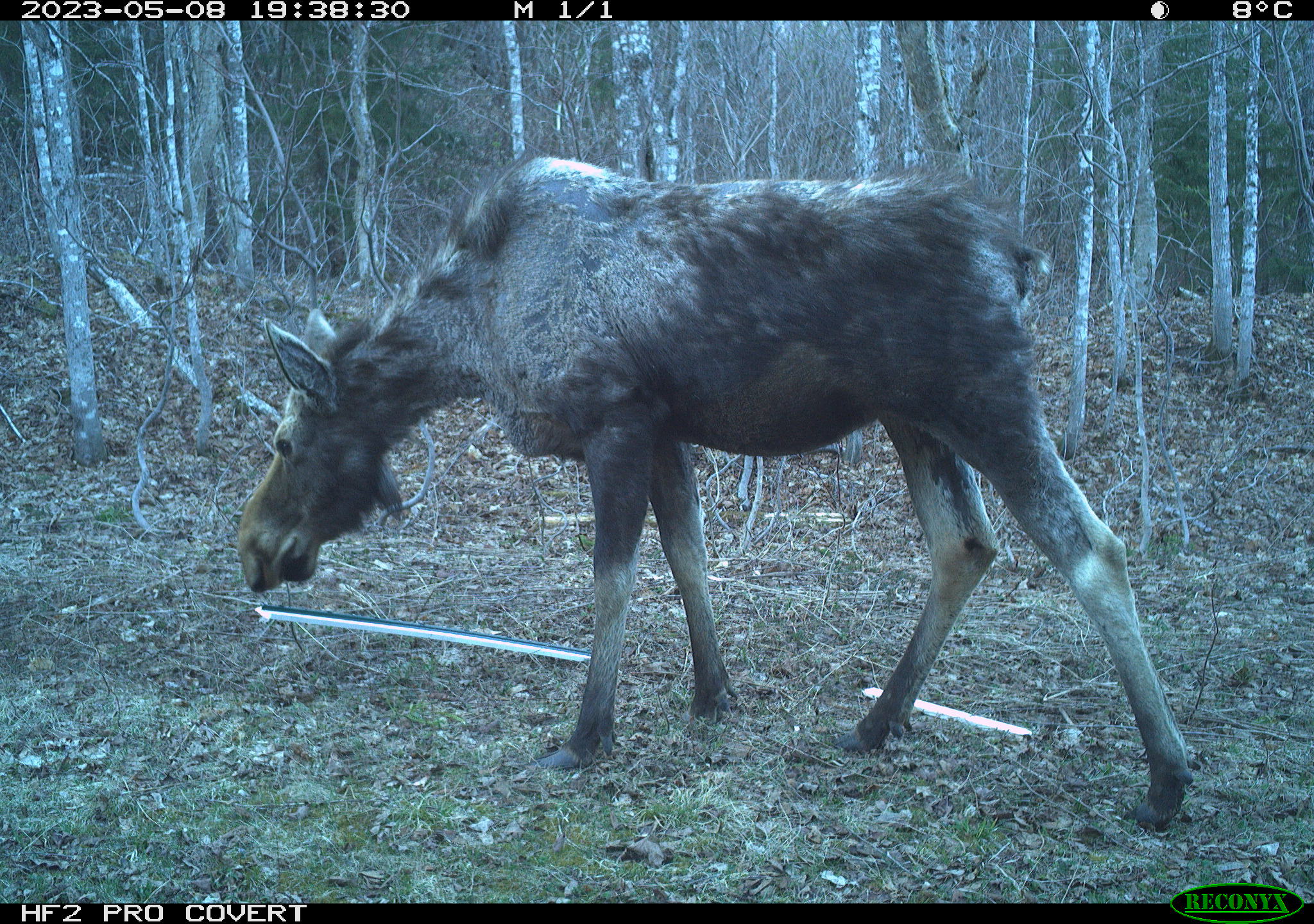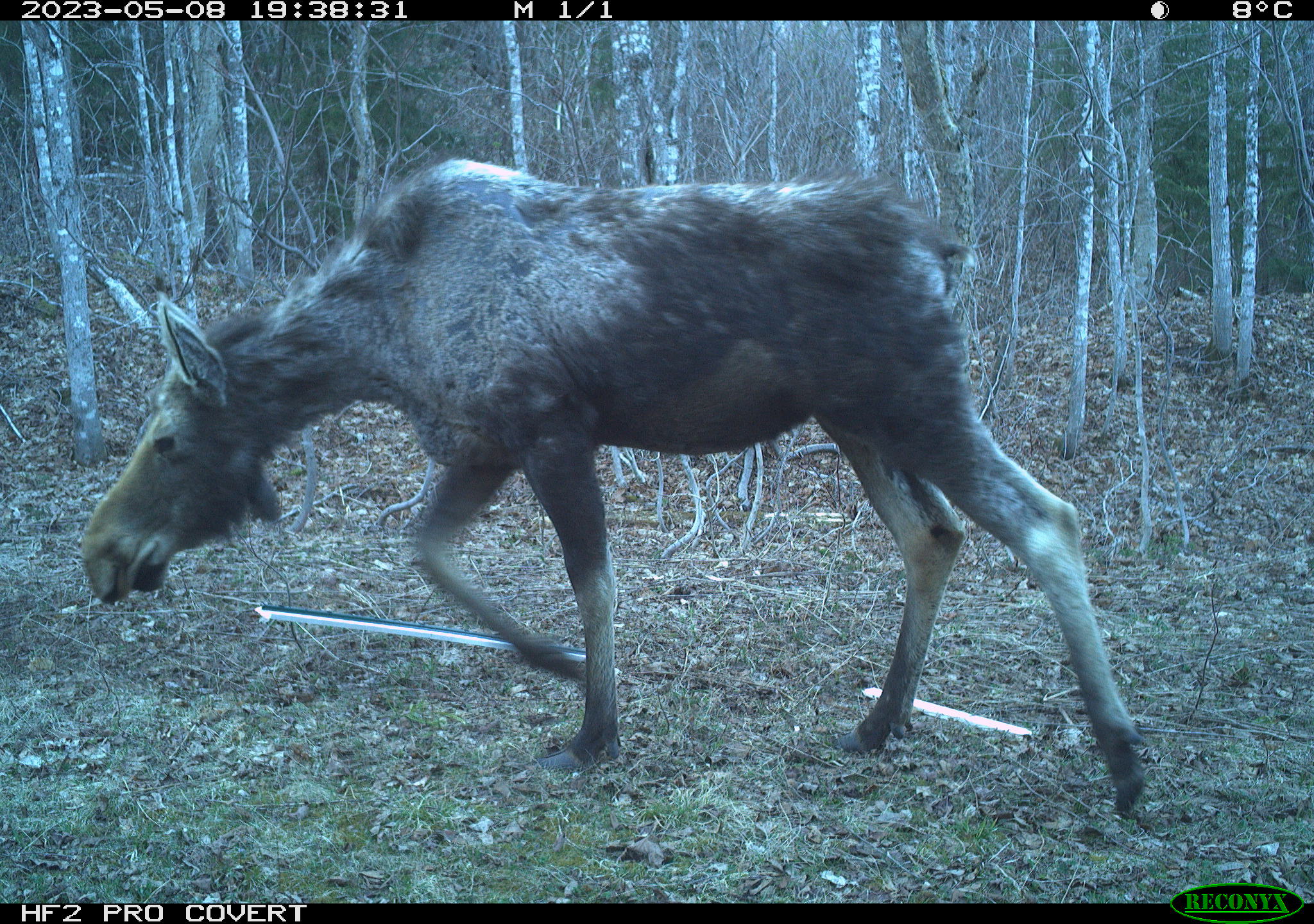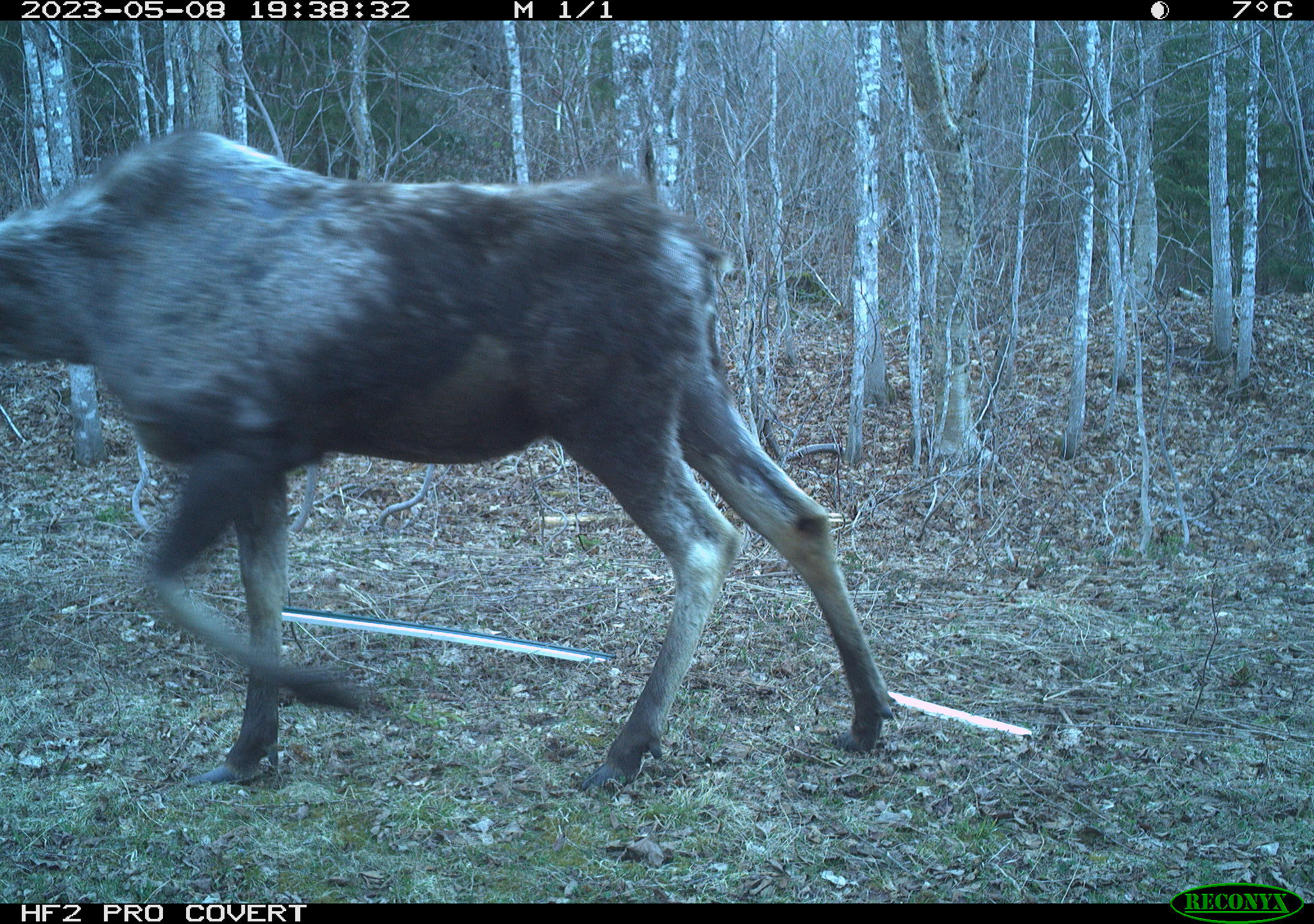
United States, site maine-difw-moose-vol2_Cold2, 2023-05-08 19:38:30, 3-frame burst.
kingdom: Animalia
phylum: Chordata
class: Mammalia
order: Artiodactyla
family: Cervidae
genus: Alces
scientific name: Alces alces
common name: moose